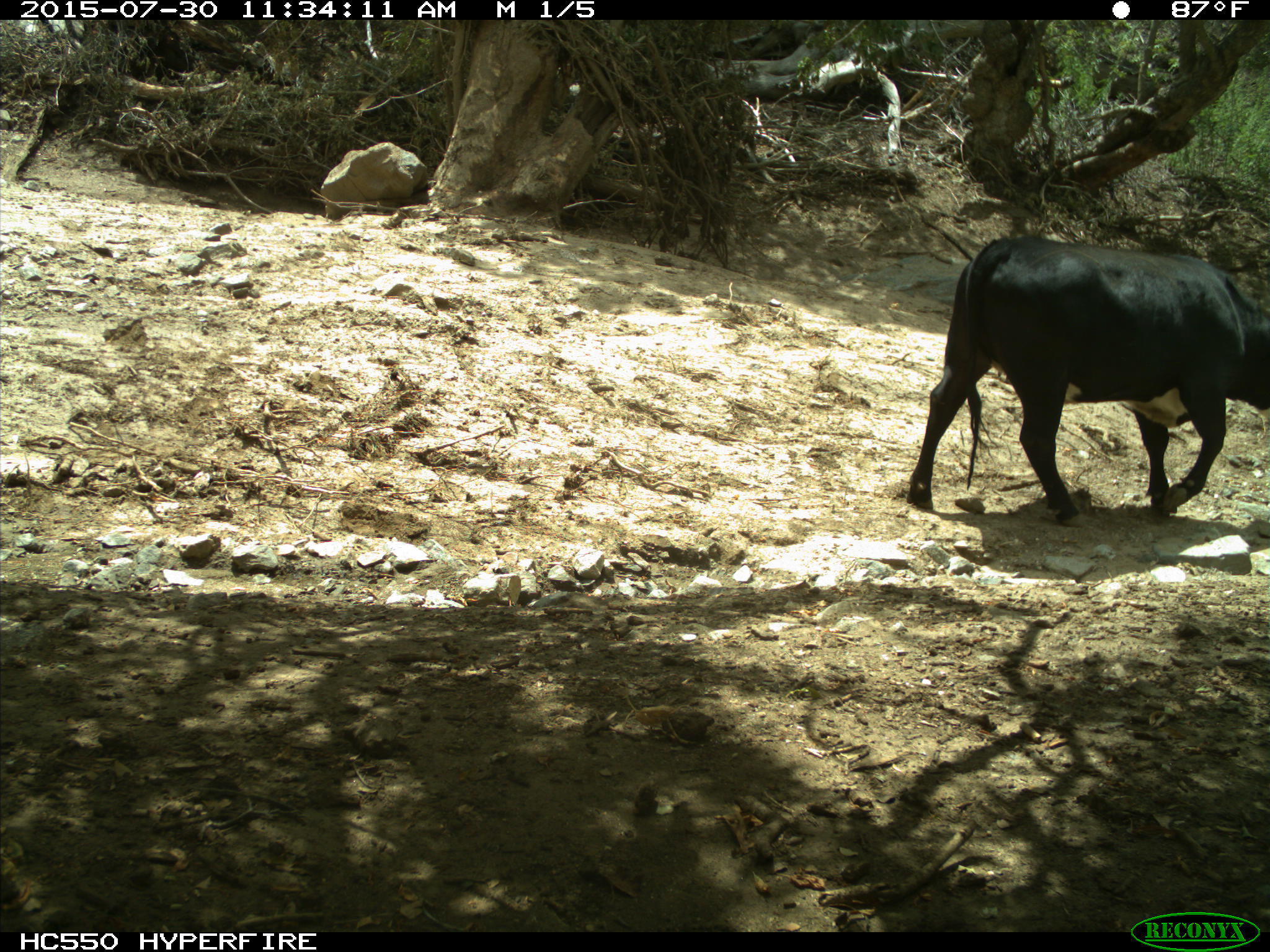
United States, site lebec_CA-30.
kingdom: Animalia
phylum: Chordata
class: Mammalia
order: Artiodactyla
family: Bovidae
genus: Bos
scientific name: Bos taurus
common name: domestic cow